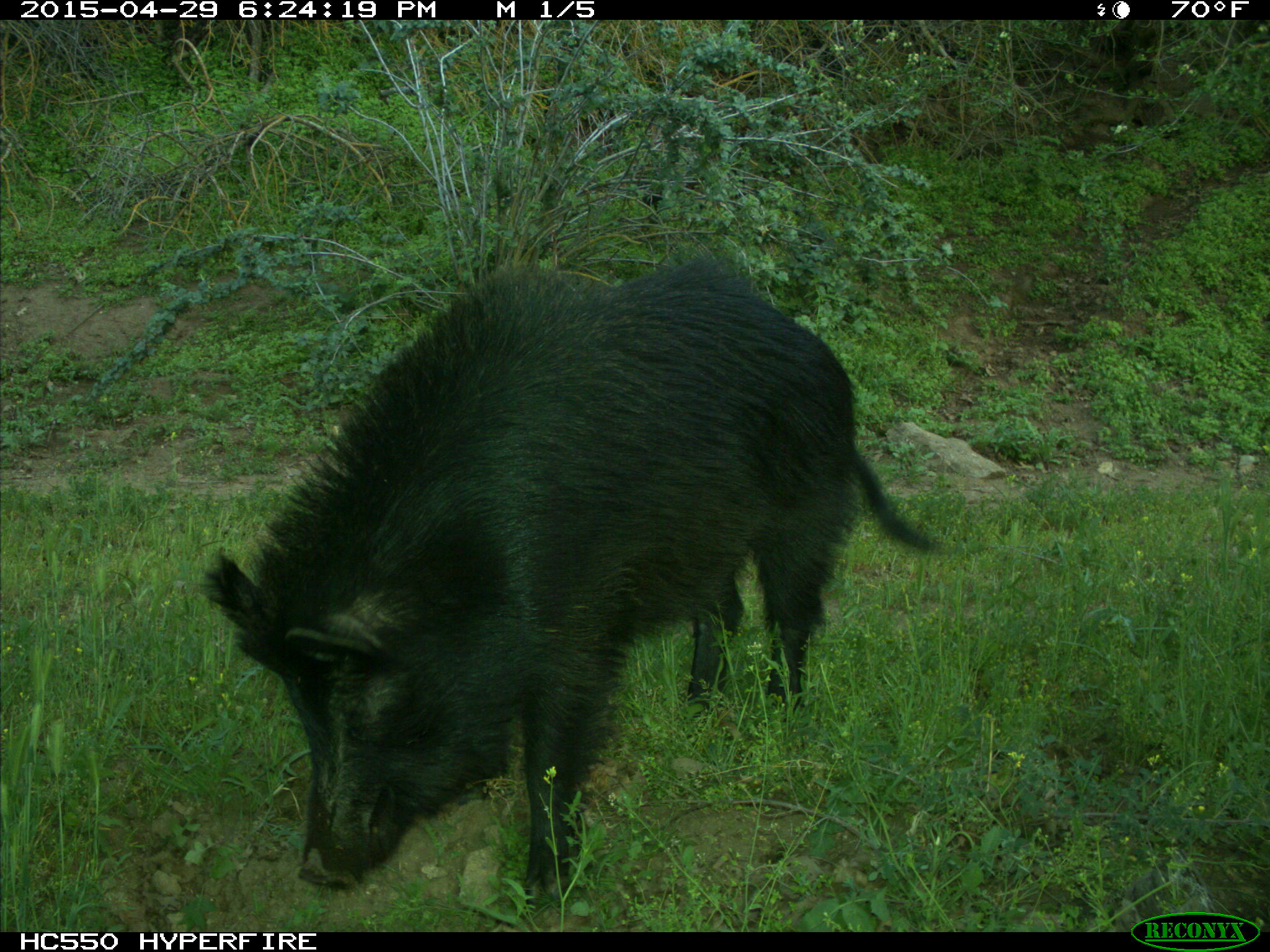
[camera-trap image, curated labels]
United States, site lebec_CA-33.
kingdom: Animalia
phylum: Chordata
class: Mammalia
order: Artiodactyla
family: Suidae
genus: Sus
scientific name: Sus scrofa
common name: wild boar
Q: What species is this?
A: Sus scrofa (wild boar).